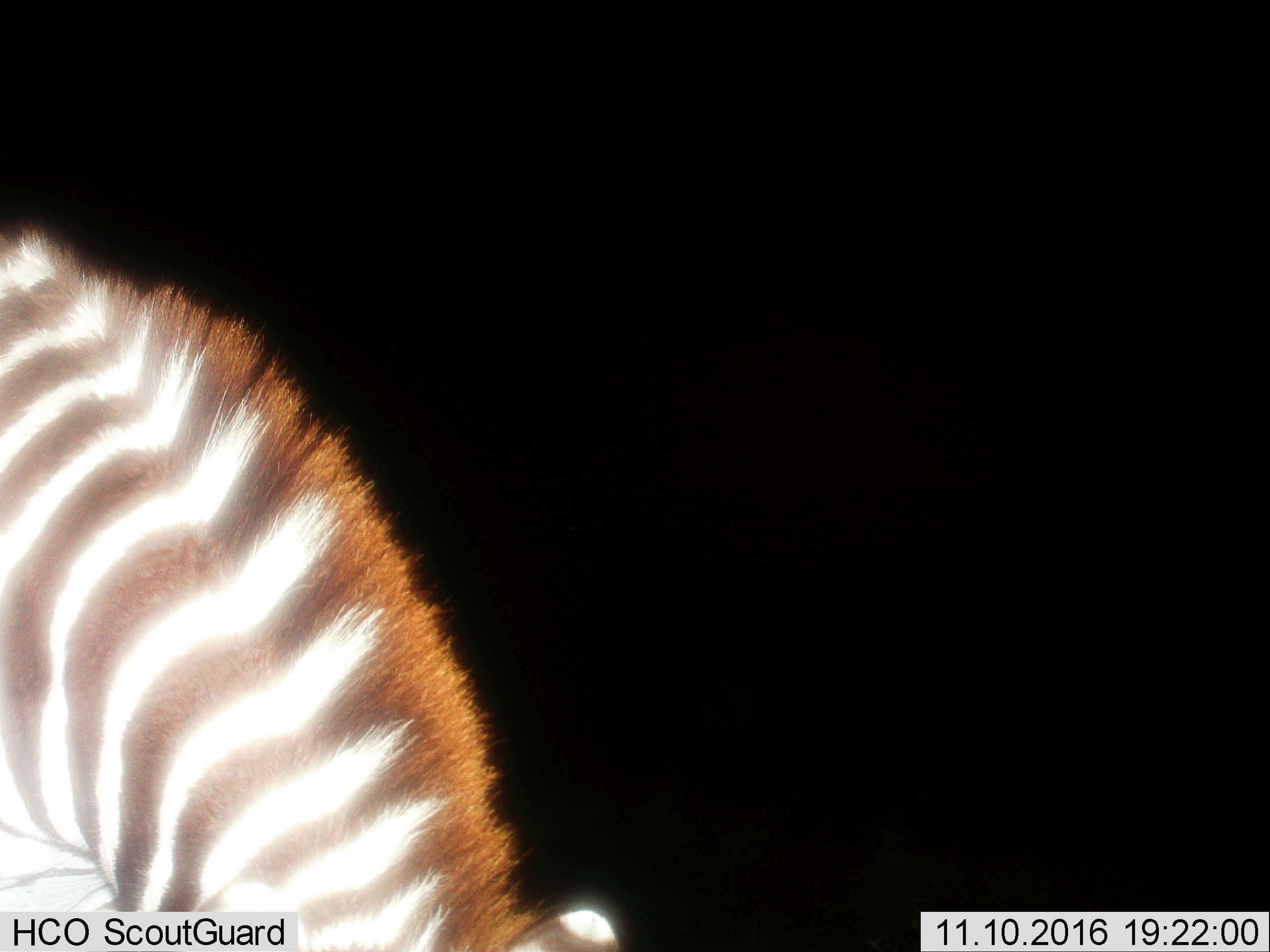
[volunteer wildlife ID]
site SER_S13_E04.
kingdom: Animalia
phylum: Chordata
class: Mammalia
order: Perissodactyla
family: Equidae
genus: Equus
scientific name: Equus quagga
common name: plains zebra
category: zebraplains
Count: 1.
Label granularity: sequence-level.